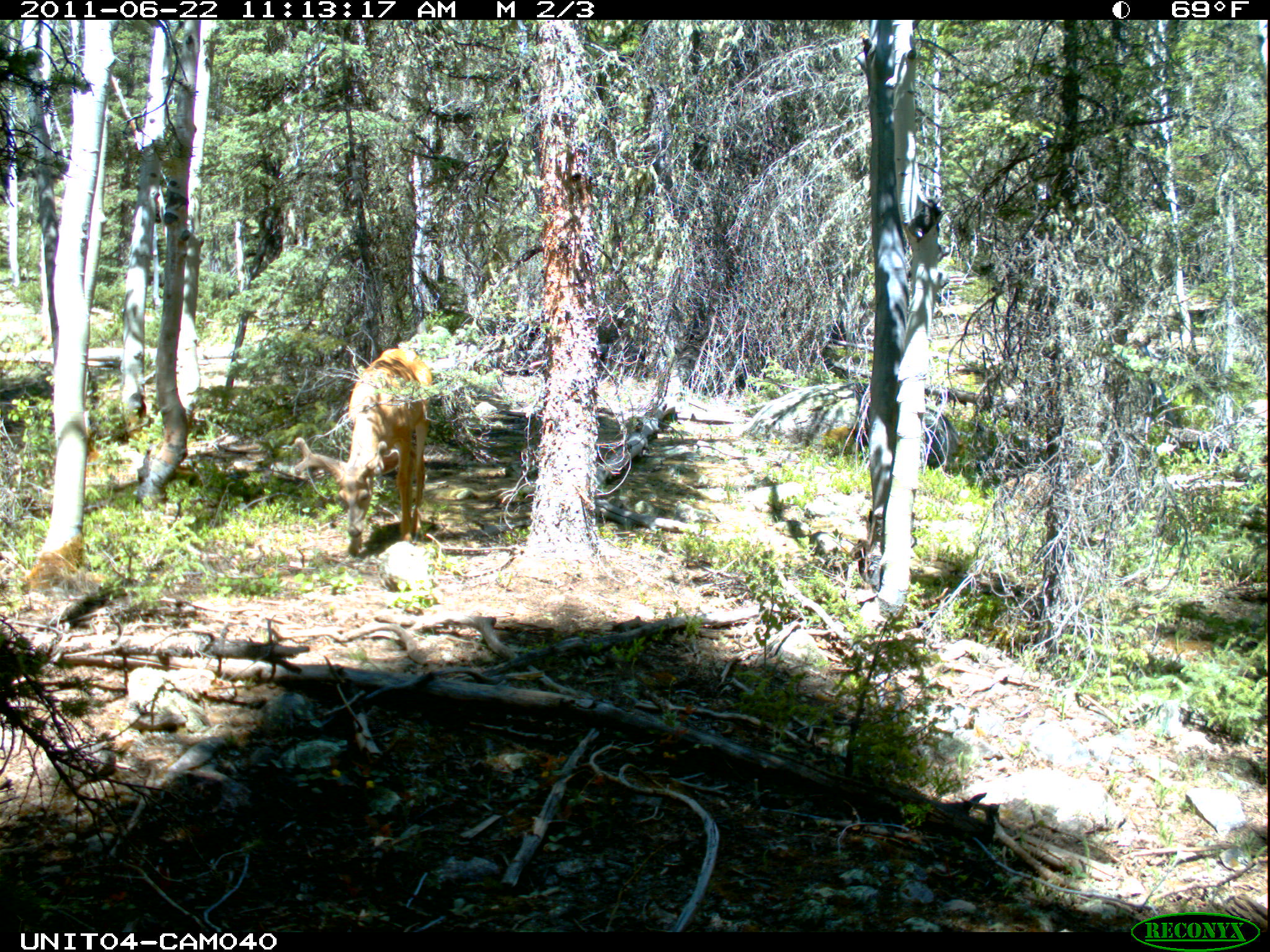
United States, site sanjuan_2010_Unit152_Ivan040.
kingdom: Animalia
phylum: Chordata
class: Mammalia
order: Artiodactyla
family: Cervidae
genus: Odocoileus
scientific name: Odocoileus hemionus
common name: mule deer